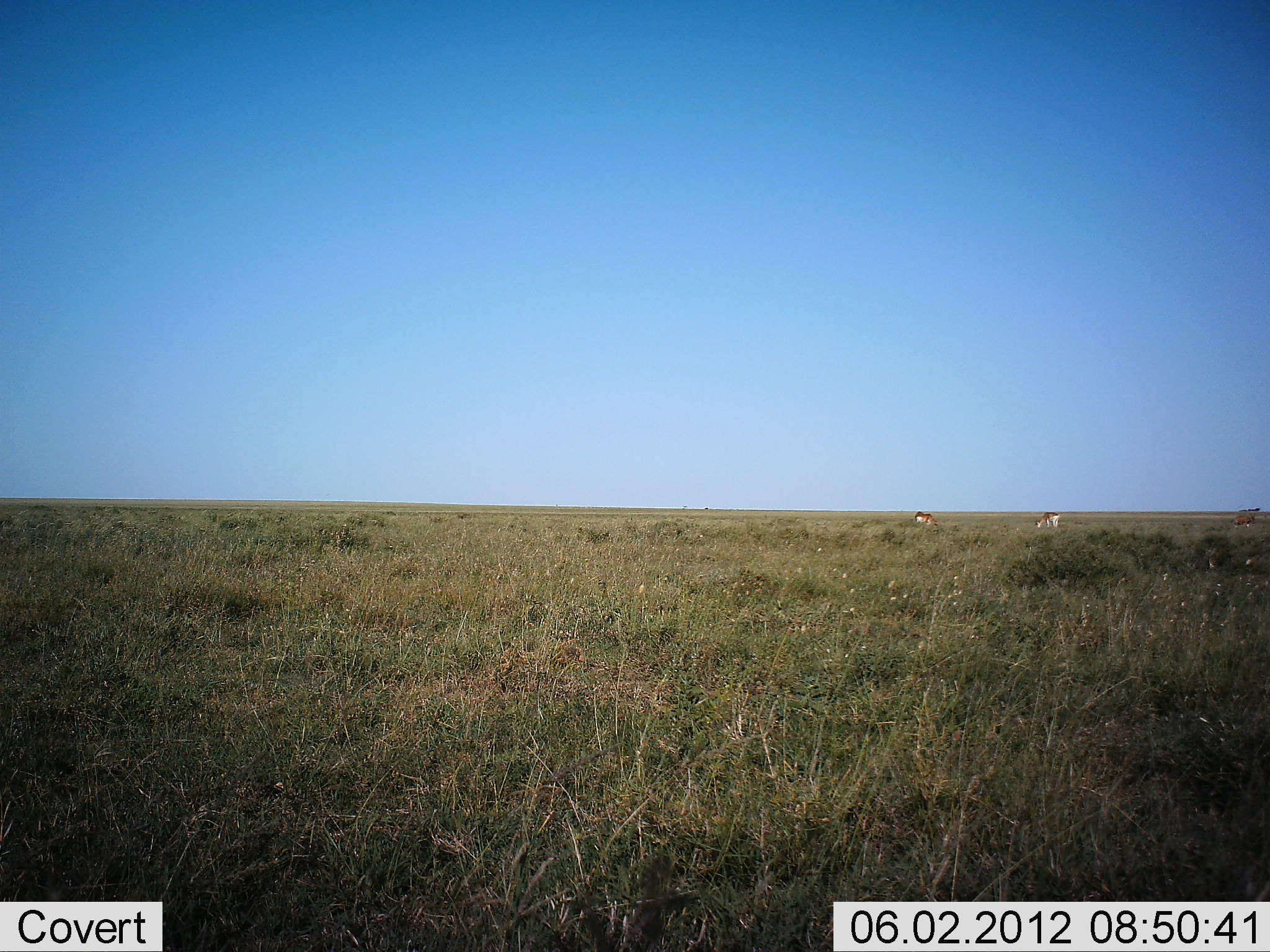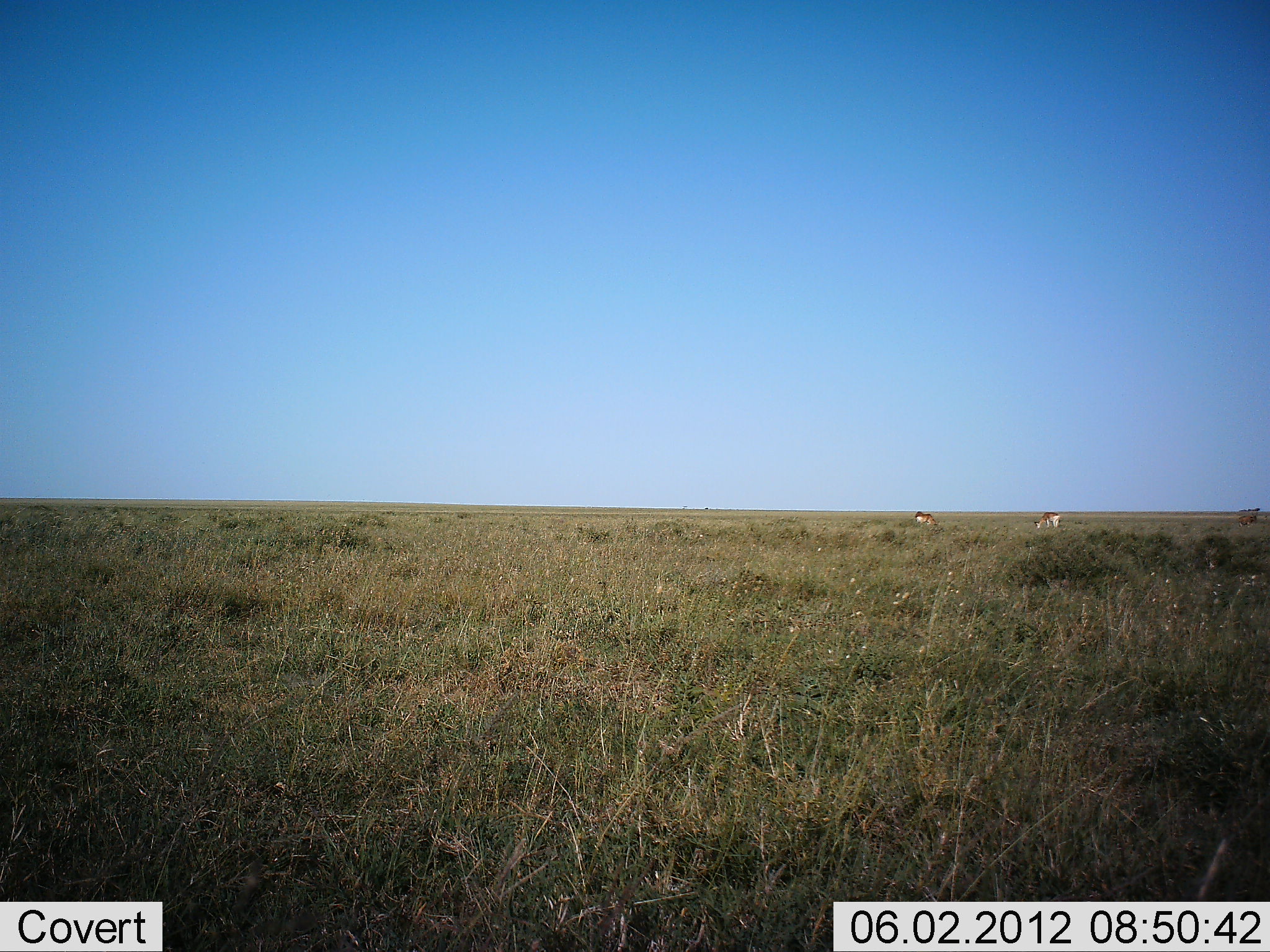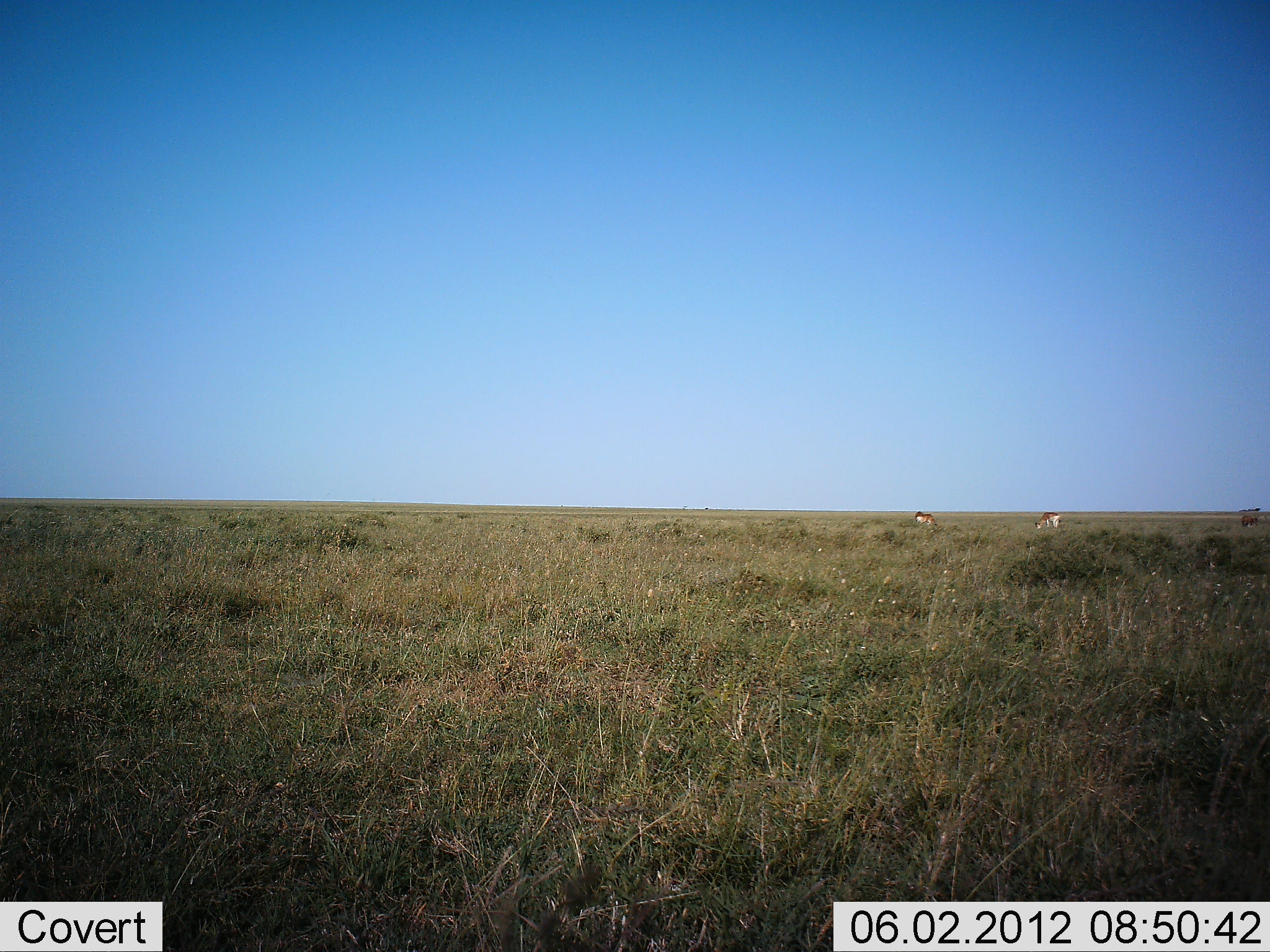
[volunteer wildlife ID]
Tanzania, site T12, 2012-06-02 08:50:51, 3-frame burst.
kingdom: Animalia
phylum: Chordata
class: Mammalia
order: Artiodactyla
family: Bovidae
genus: Nanger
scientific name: Nanger granti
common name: grant's gazelle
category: gazellegrants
Gazellegrants (grant's gazelle) (Nanger granti), count 3. Behavior (volunteer vote fractions): standing 50%, resting 0%, moving 0%, interacting 0%. Young present (vote fraction): 0%. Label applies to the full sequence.